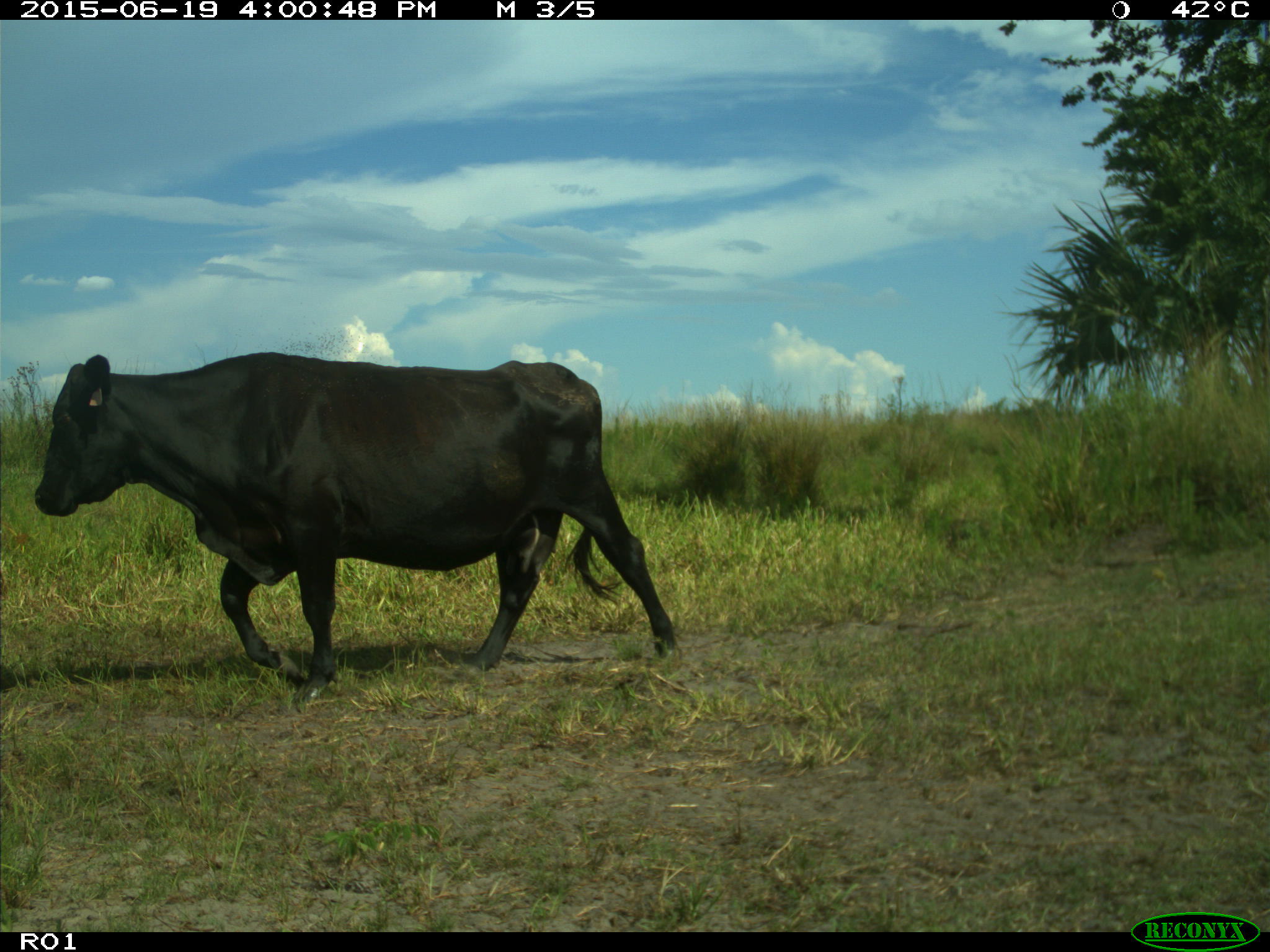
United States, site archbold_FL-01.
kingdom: Animalia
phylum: Chordata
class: Mammalia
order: Artiodactyla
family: Bovidae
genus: Bos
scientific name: Bos taurus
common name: domestic cow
Bos taurus (domestic cow).